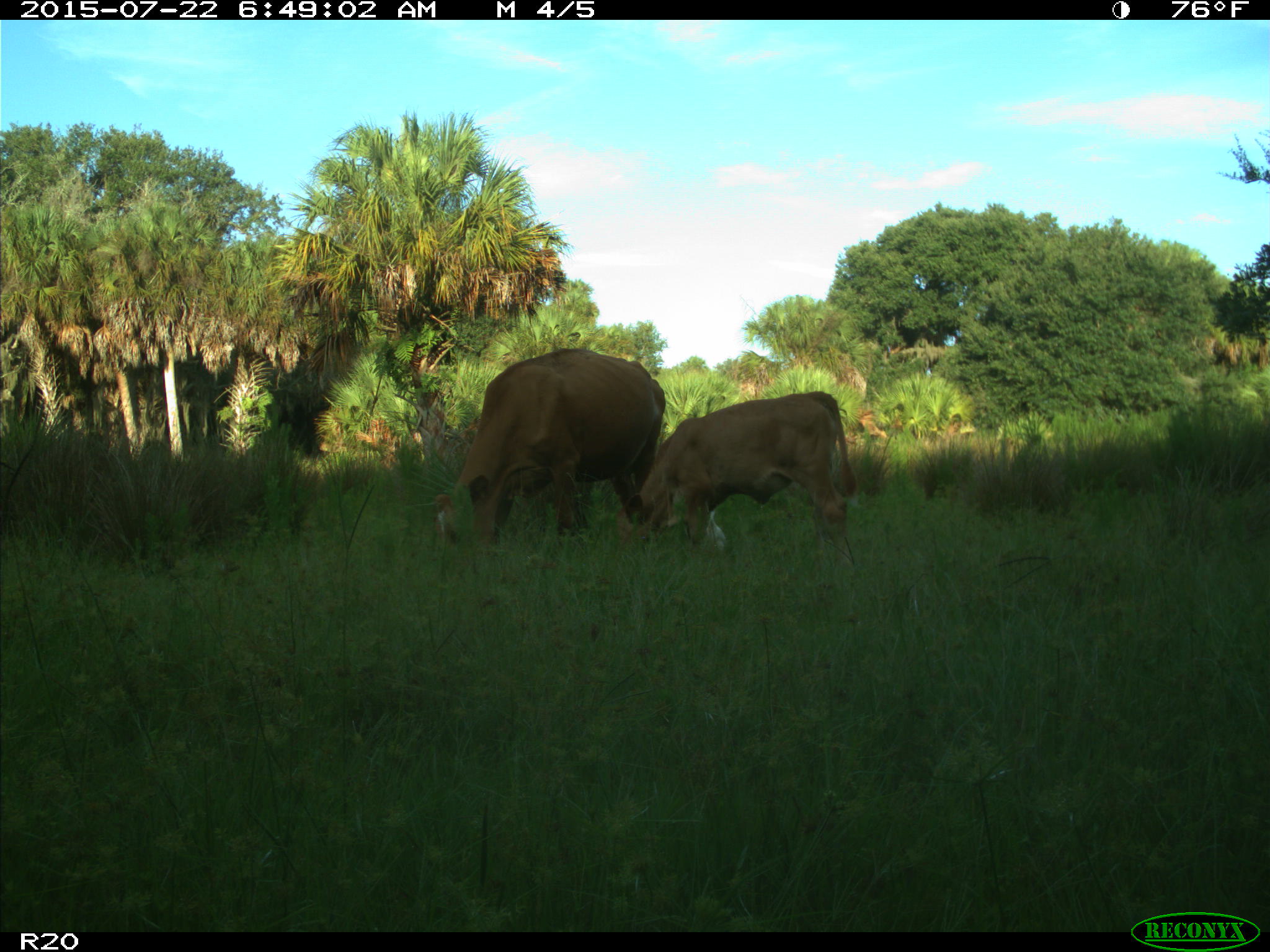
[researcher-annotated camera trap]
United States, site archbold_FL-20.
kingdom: Animalia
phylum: Chordata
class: Mammalia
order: Artiodactyla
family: Bovidae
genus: Bos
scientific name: Bos taurus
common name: domestic cow